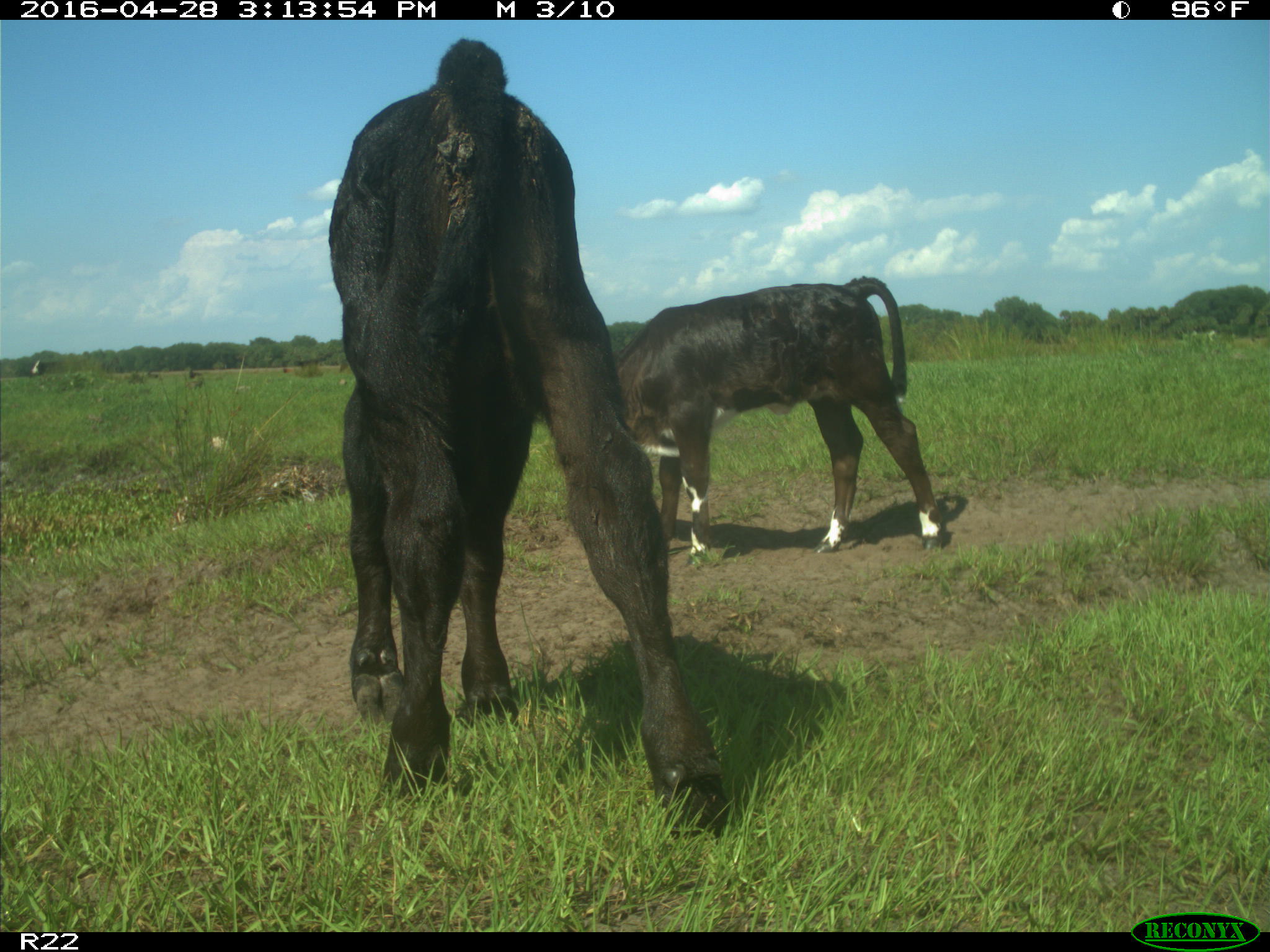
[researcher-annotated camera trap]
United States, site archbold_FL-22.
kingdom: Animalia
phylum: Chordata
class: Mammalia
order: Artiodactyla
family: Bovidae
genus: Bos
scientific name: Bos taurus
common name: domestic cow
Bos taurus (domestic cow).